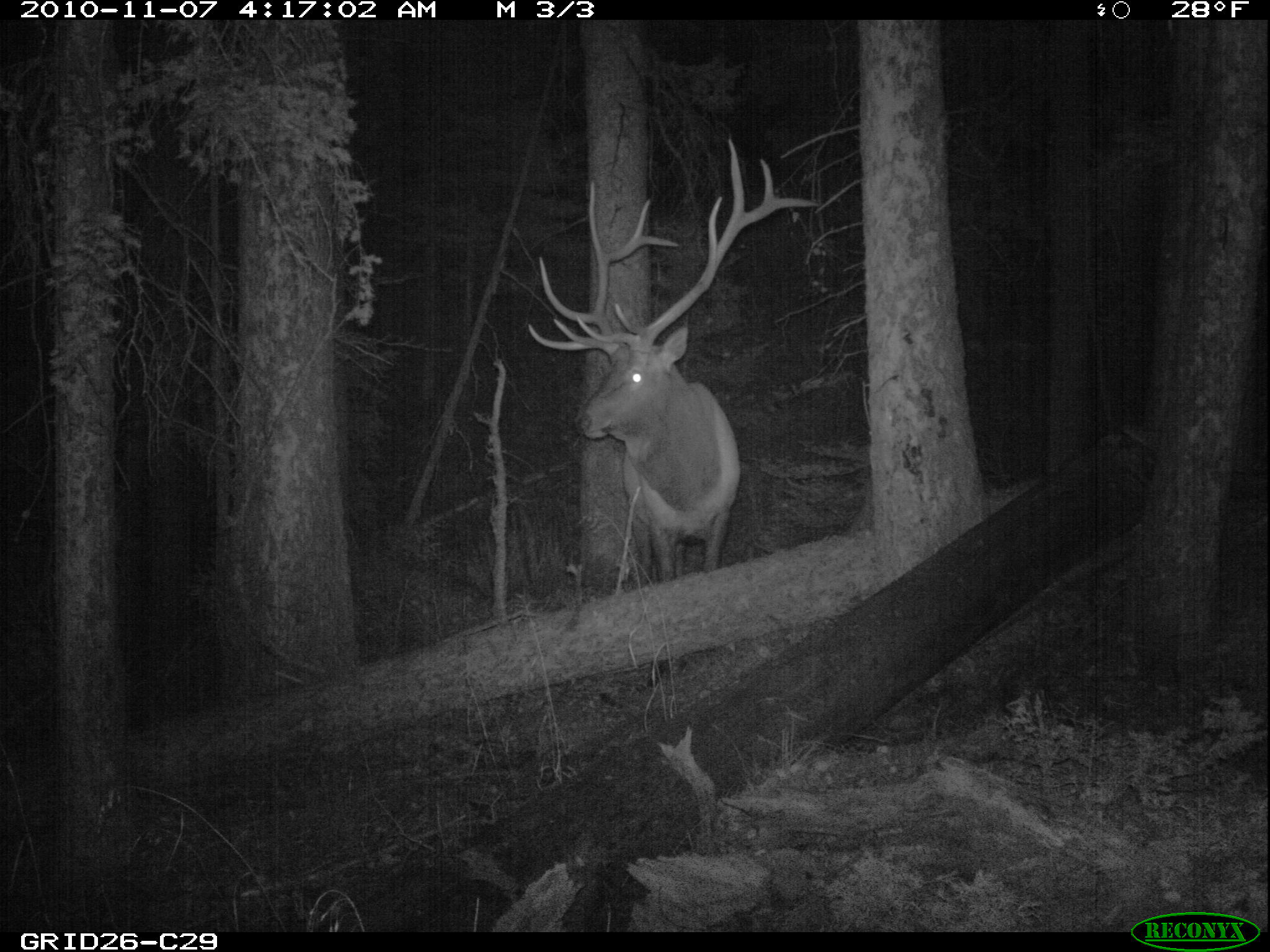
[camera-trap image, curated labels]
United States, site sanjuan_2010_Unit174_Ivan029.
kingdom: Animalia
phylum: Chordata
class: Mammalia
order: Artiodactyla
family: Cervidae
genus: Cervus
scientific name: Cervus elaphus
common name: red deer